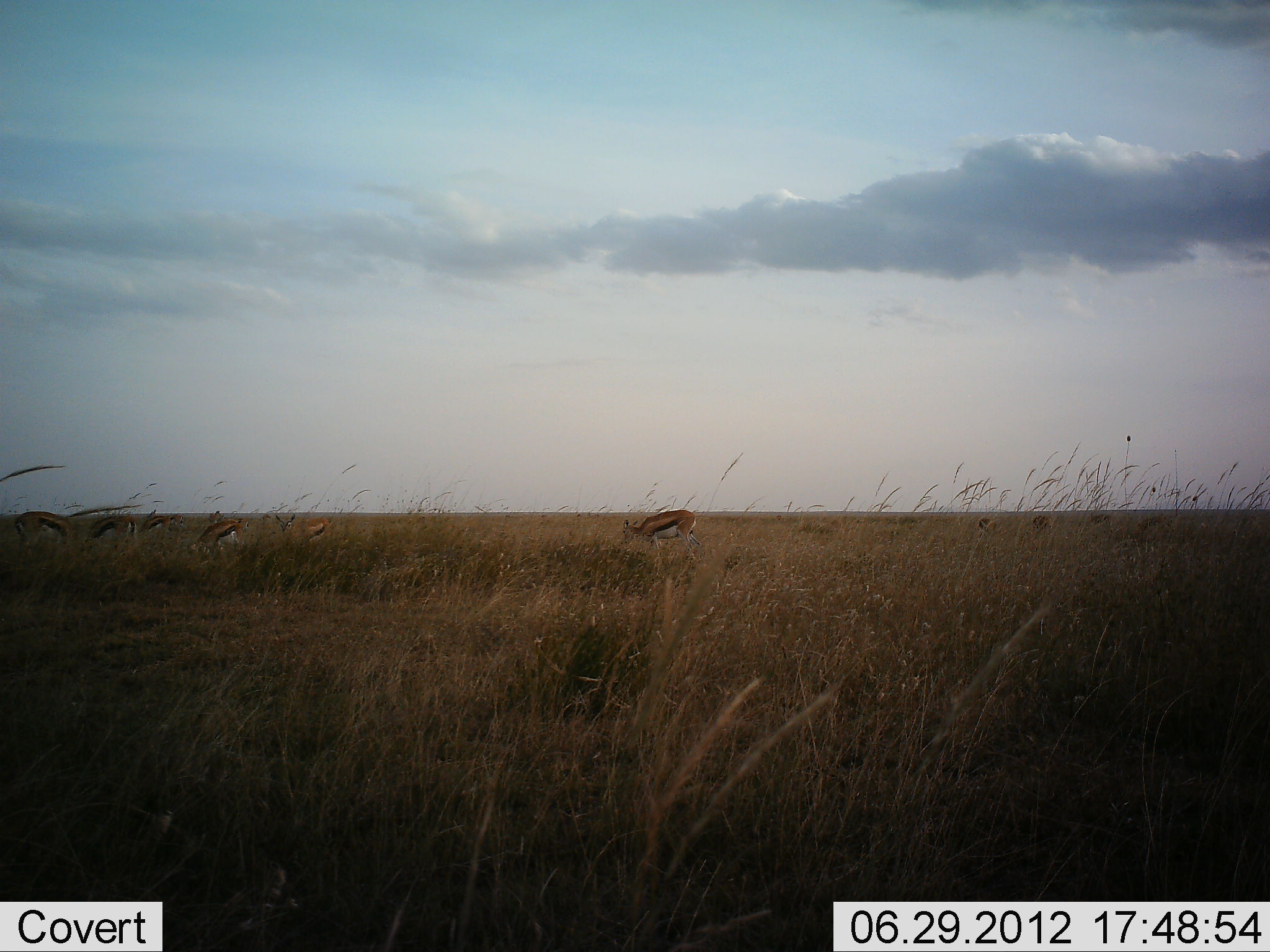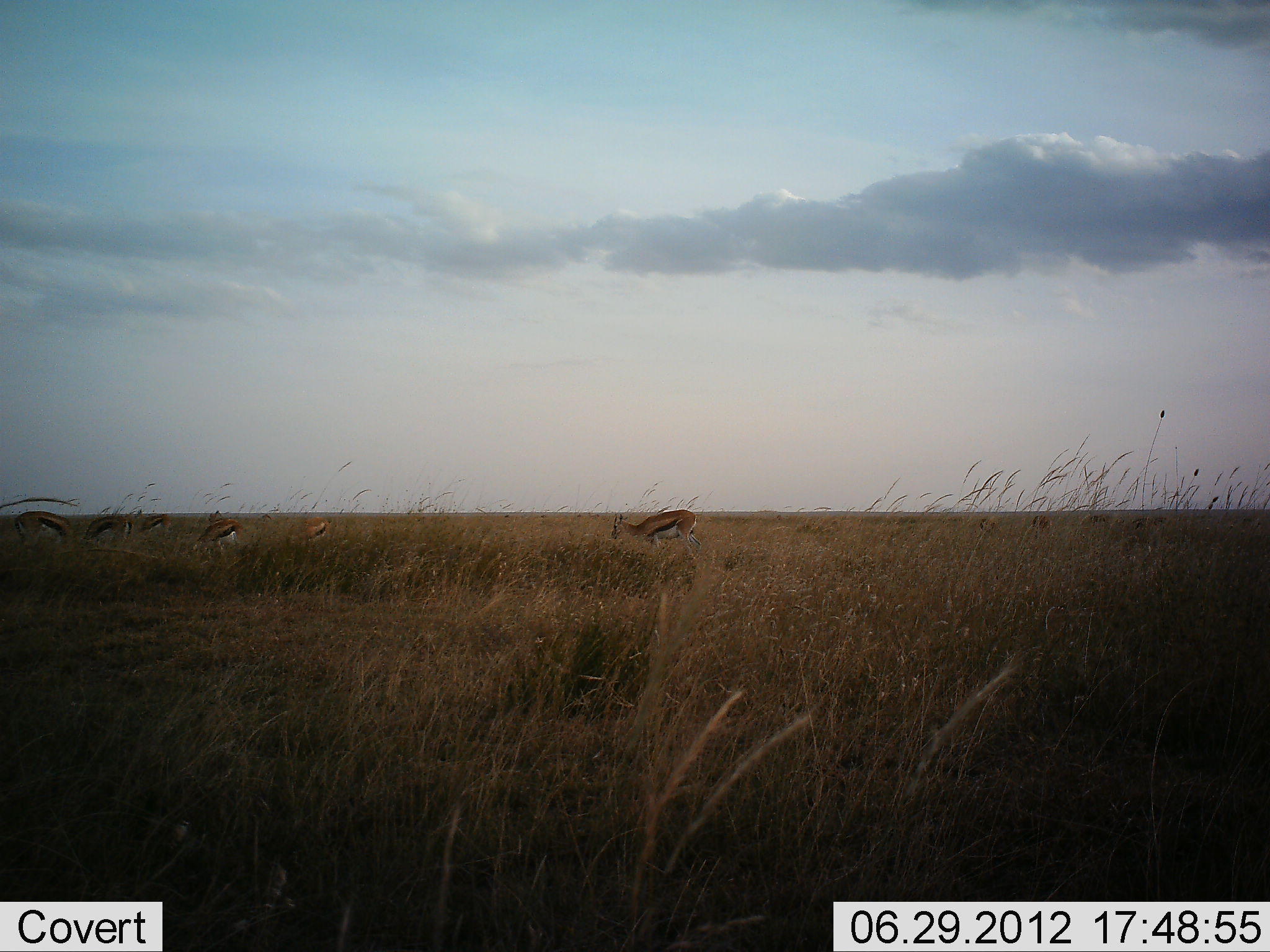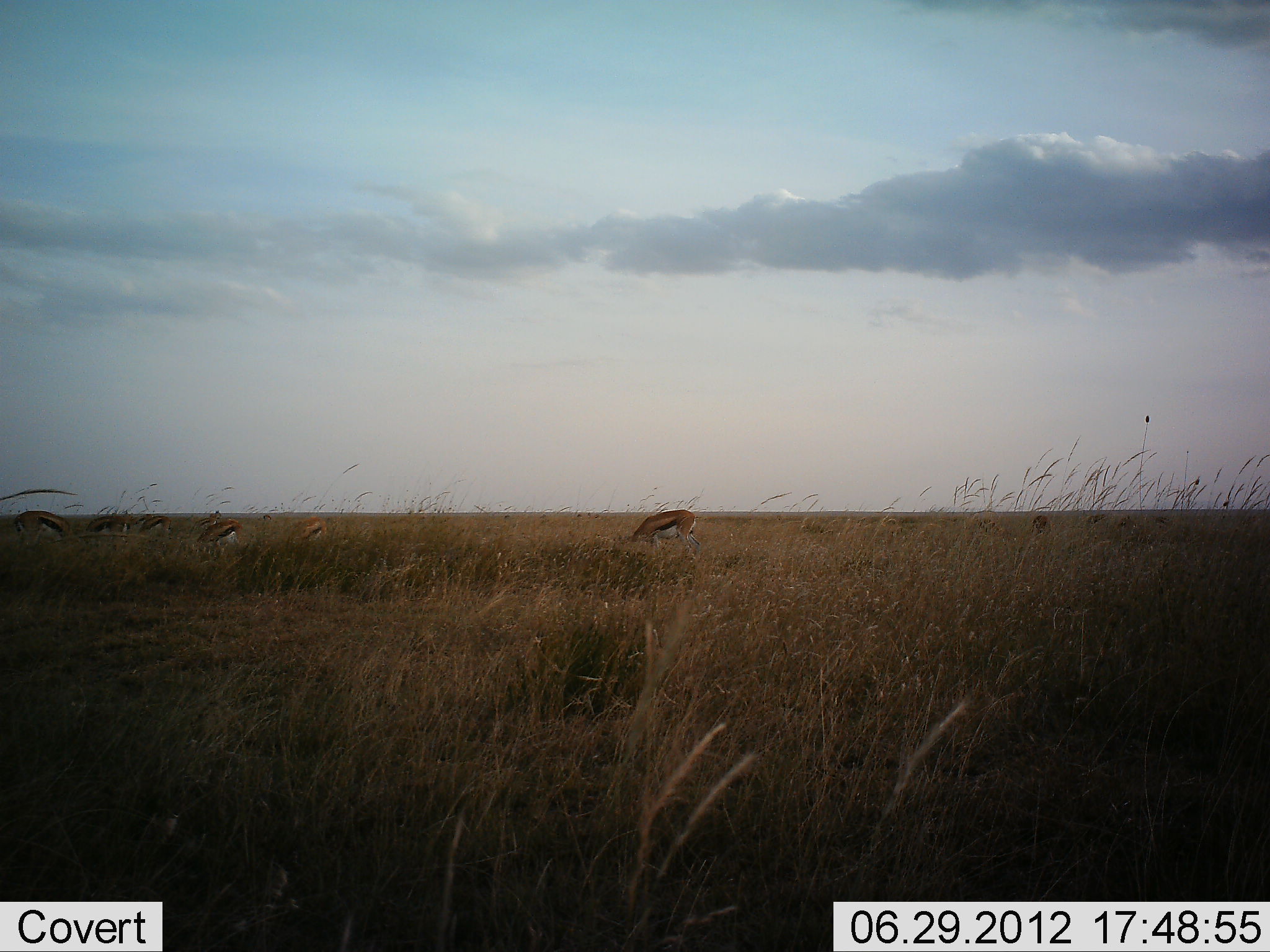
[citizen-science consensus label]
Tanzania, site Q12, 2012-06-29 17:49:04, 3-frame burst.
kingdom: Animalia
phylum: Chordata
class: Mammalia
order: Artiodactyla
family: Bovidae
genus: Eudorcas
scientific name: Eudorcas thomsonii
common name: thomson's gazelle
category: gazellethomsons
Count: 10.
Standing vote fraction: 60%.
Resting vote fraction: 0%.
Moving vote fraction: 0%.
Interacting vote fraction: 0%.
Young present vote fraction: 0%.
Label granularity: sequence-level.